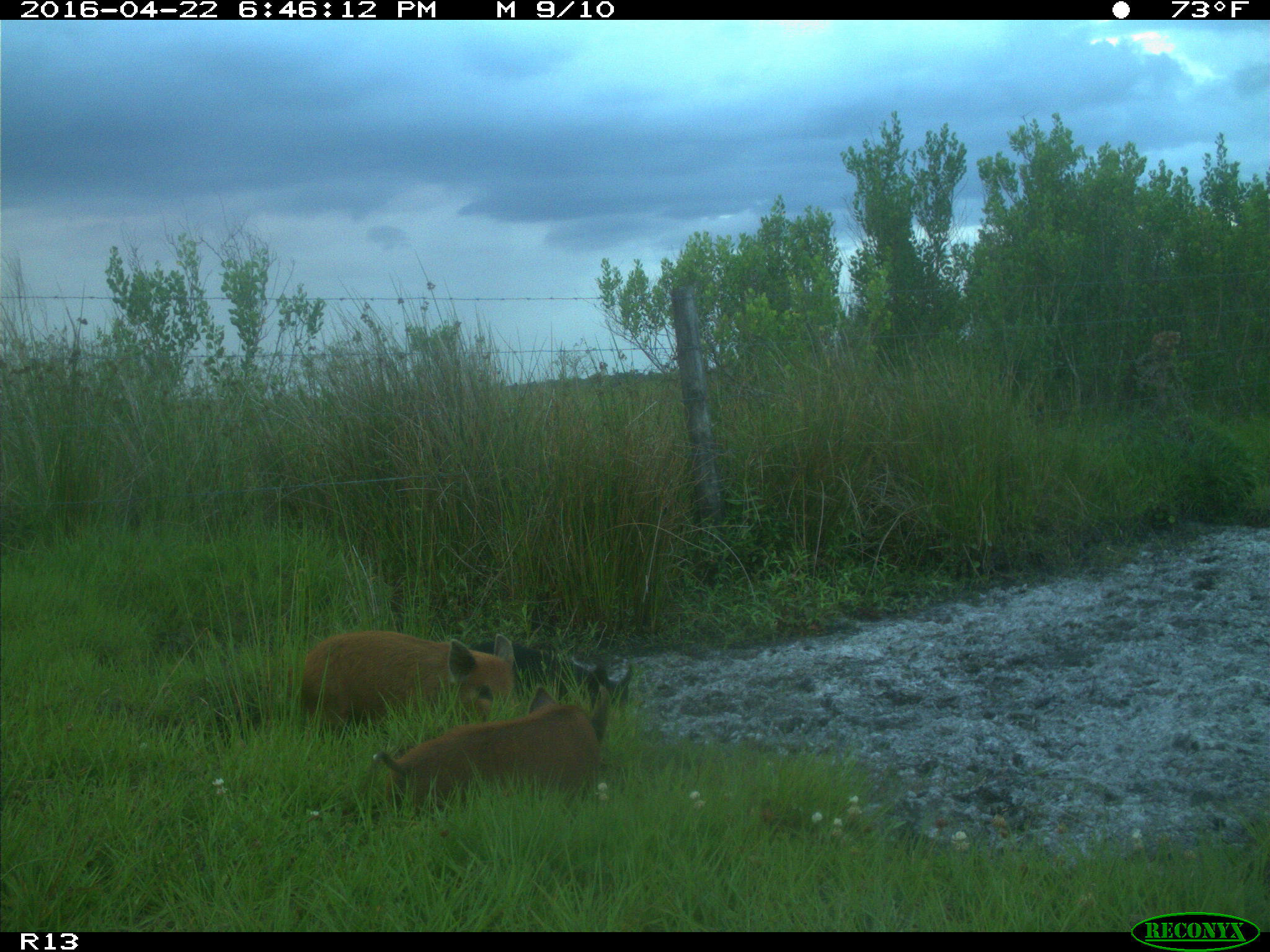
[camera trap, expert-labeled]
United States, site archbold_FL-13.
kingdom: Animalia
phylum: Chordata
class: Mammalia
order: Artiodactyla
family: Suidae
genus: Sus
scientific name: Sus scrofa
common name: wild boar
Sus scrofa (wild boar).